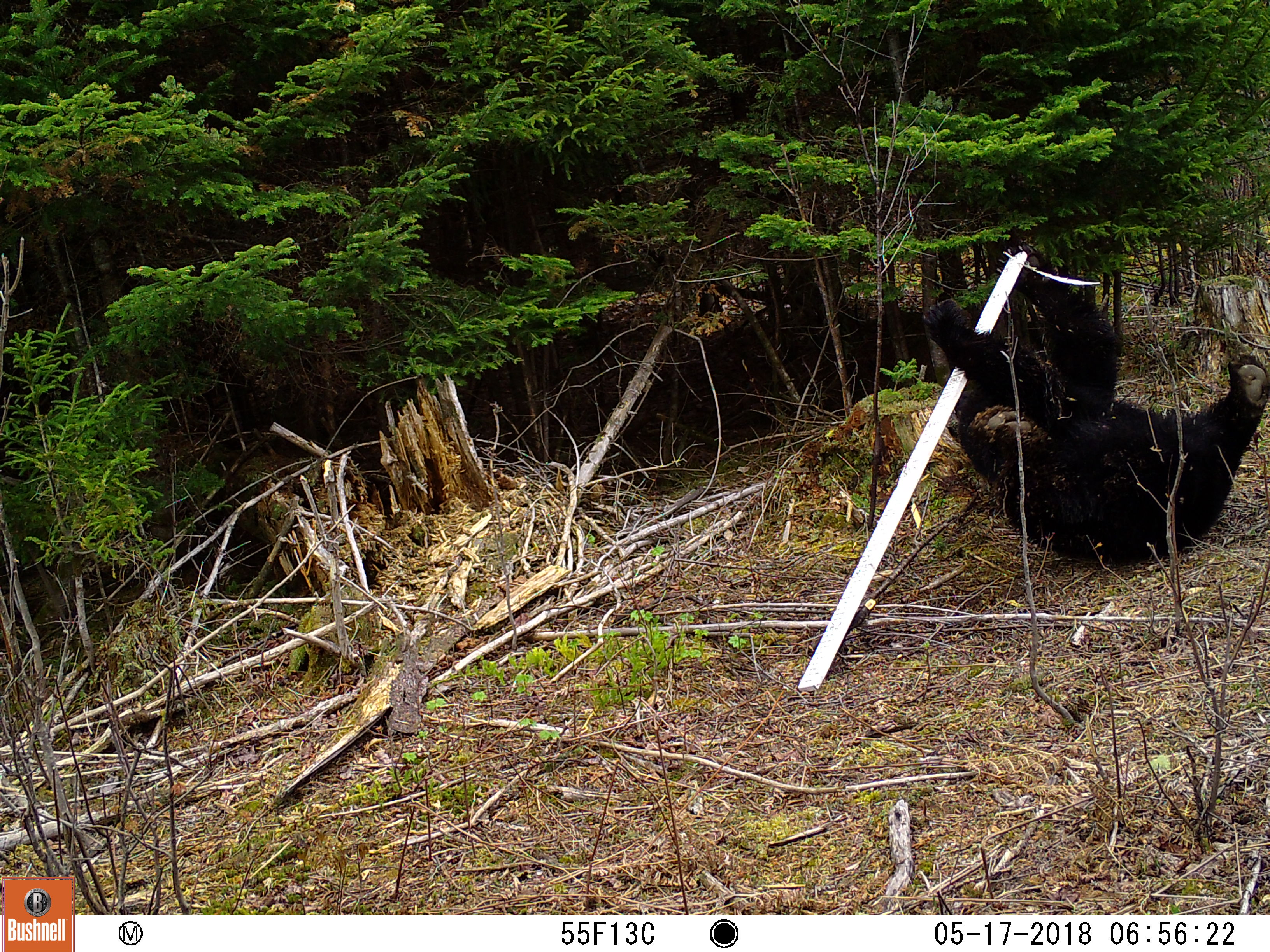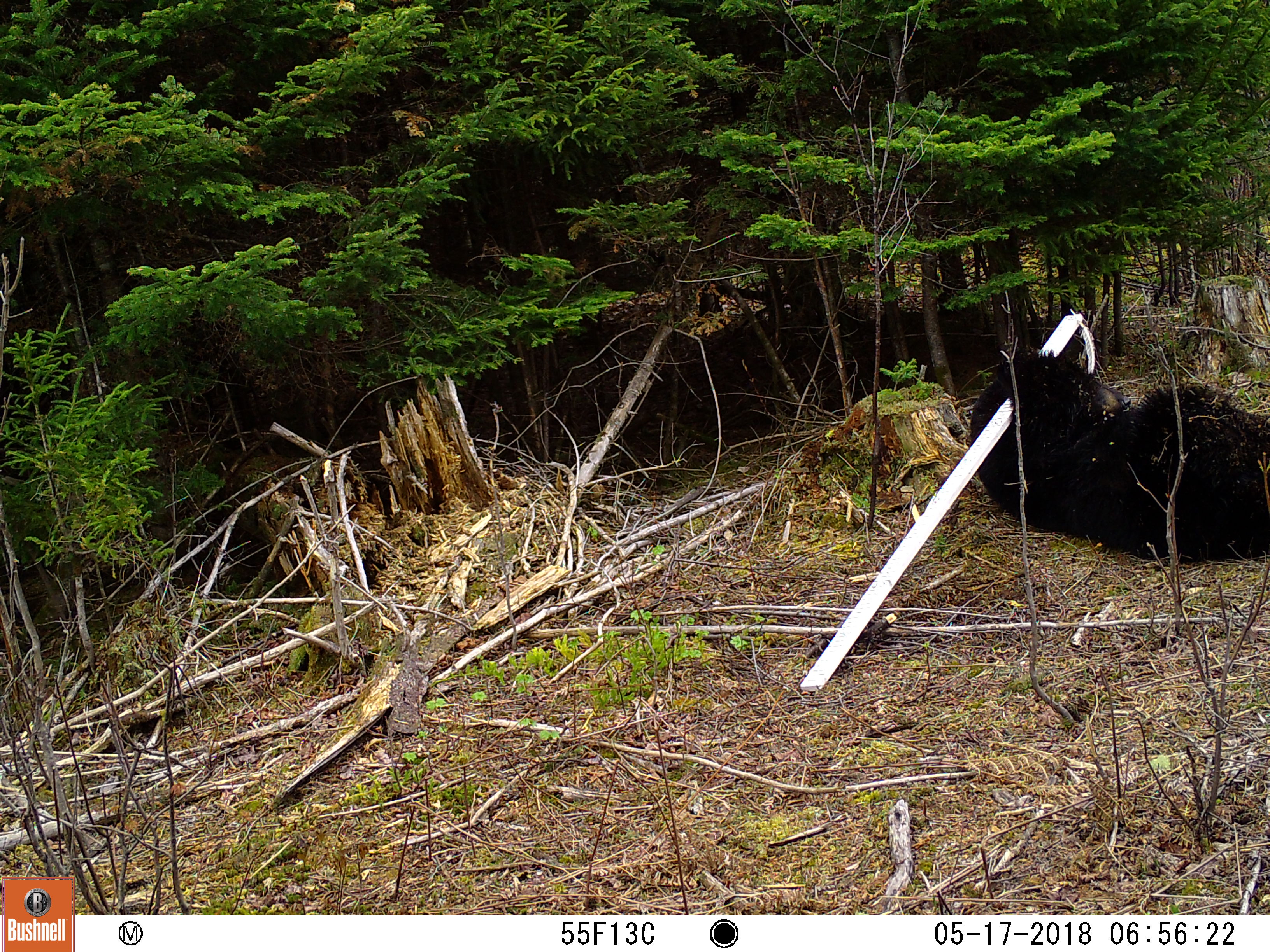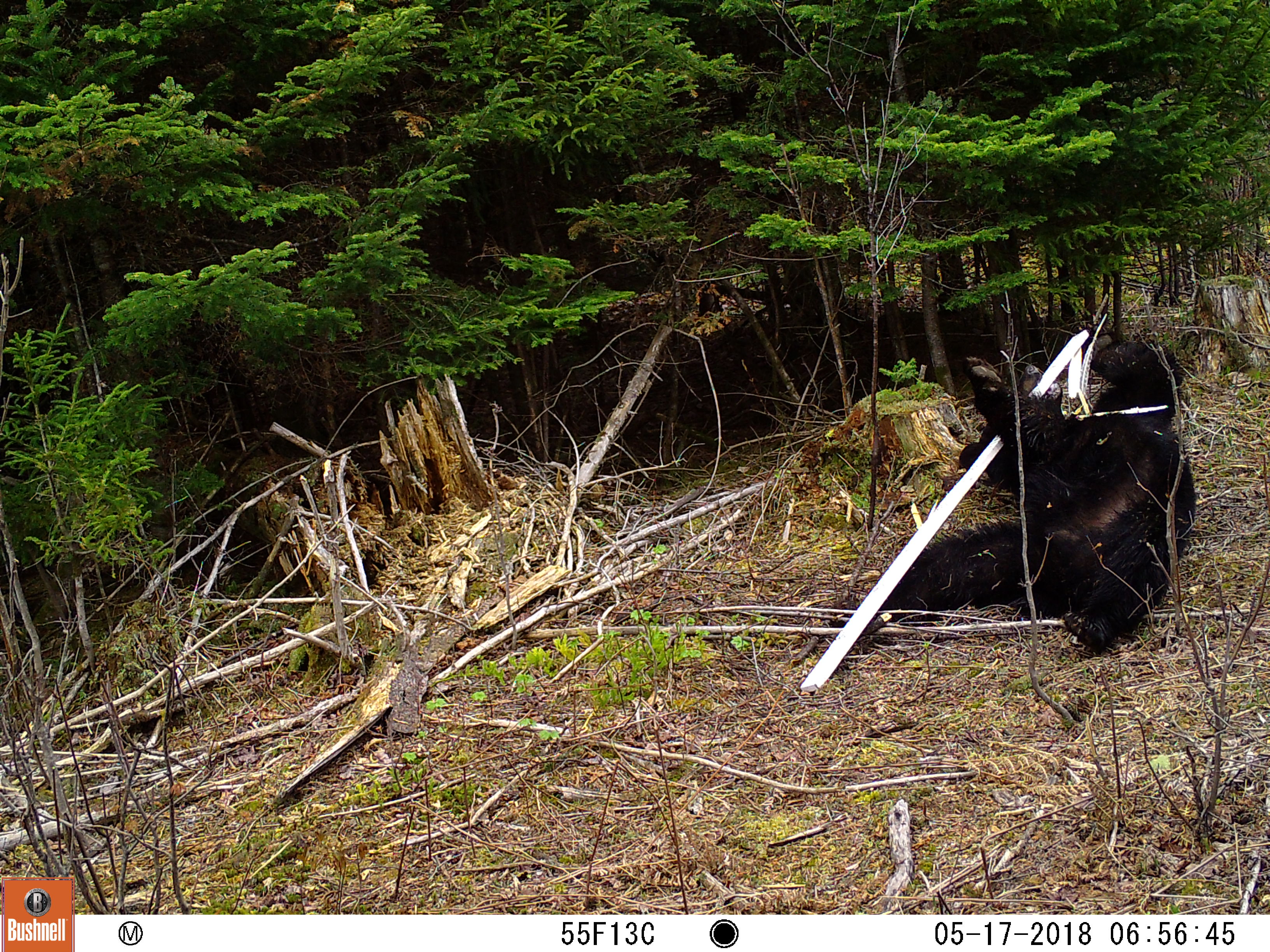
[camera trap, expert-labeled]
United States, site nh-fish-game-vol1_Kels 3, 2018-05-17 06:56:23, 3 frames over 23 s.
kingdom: Animalia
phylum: Chordata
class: Mammalia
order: Carnivora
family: Ursidae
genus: Ursus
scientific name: Ursus americanus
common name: black bear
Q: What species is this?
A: Black bear (Ursus americanus).